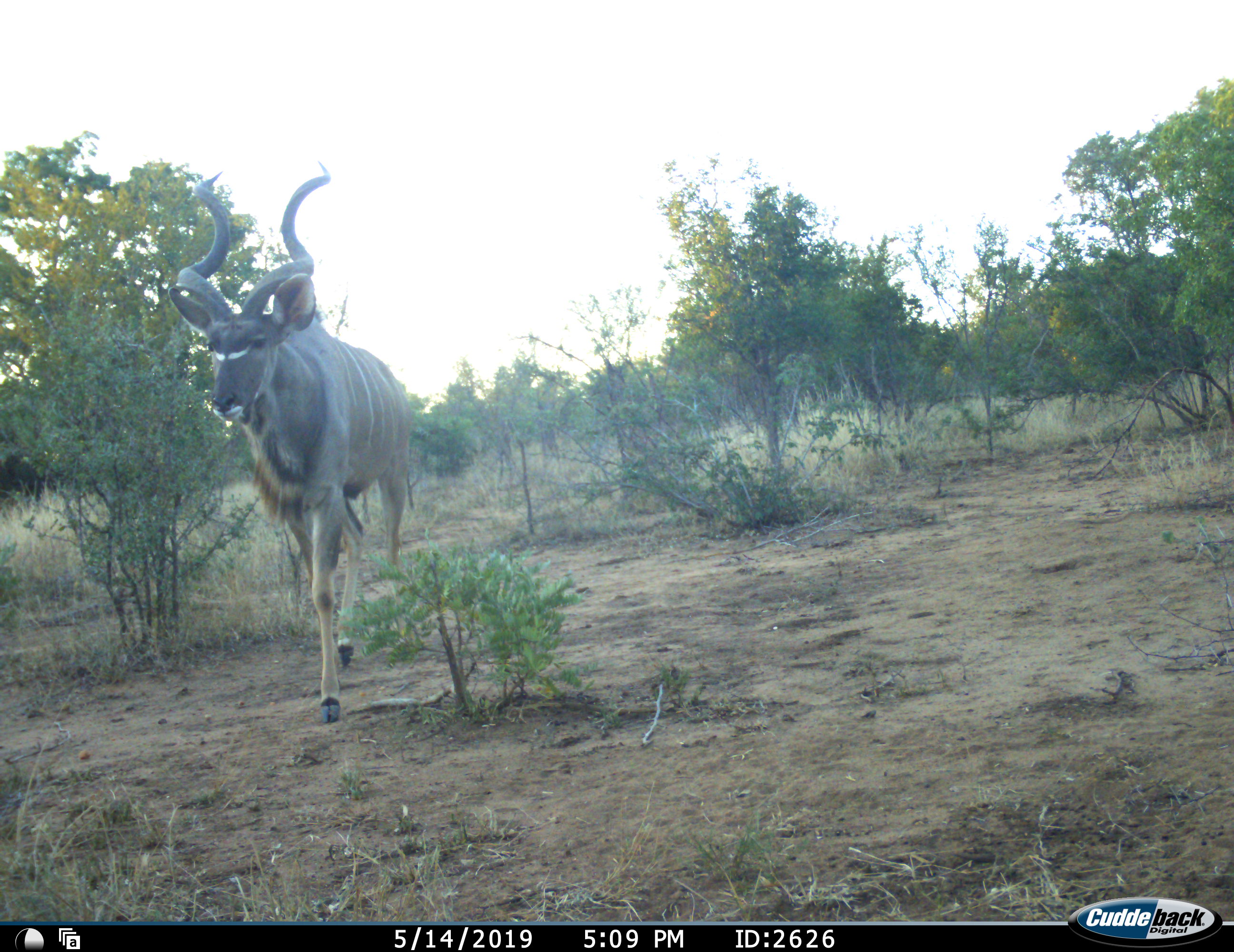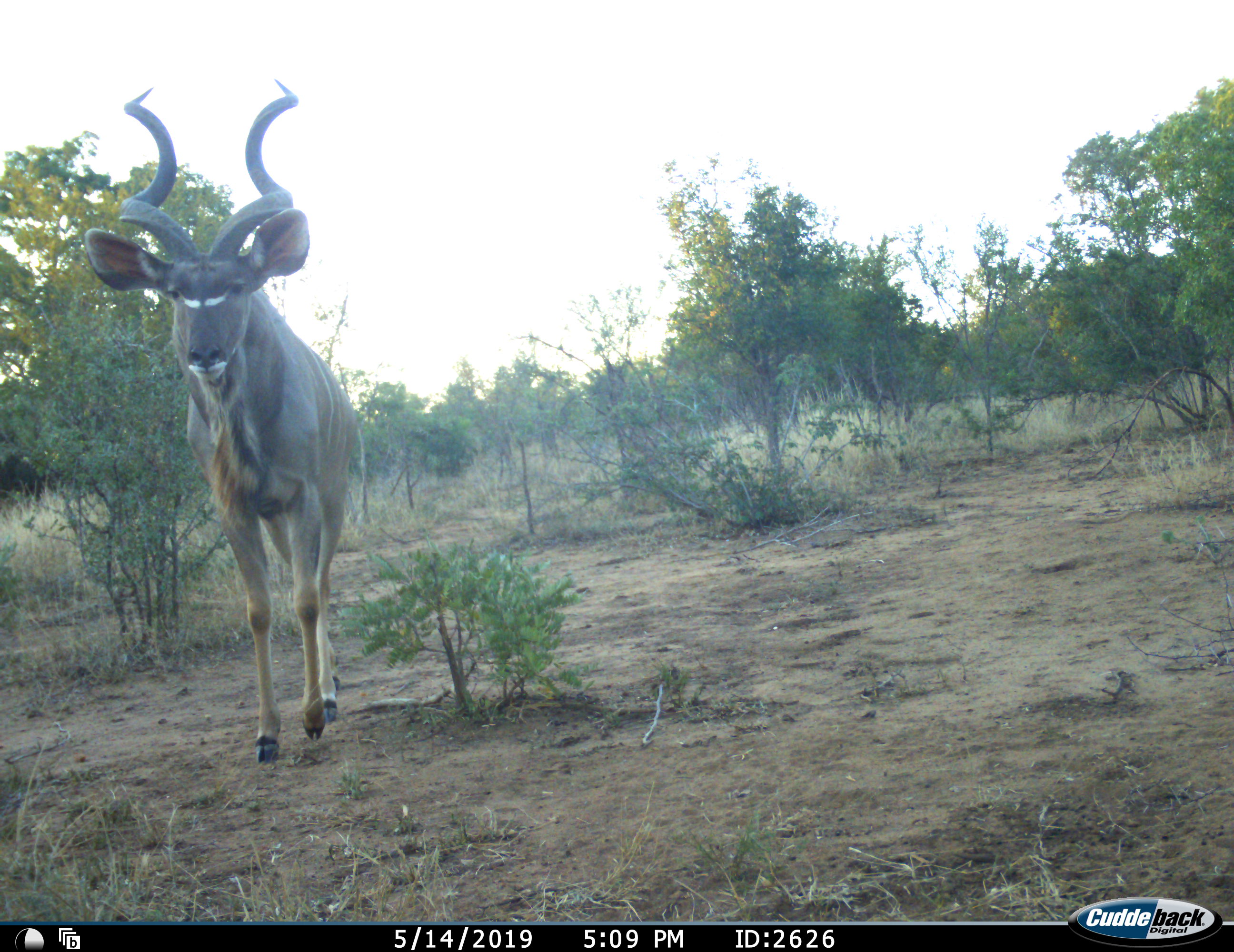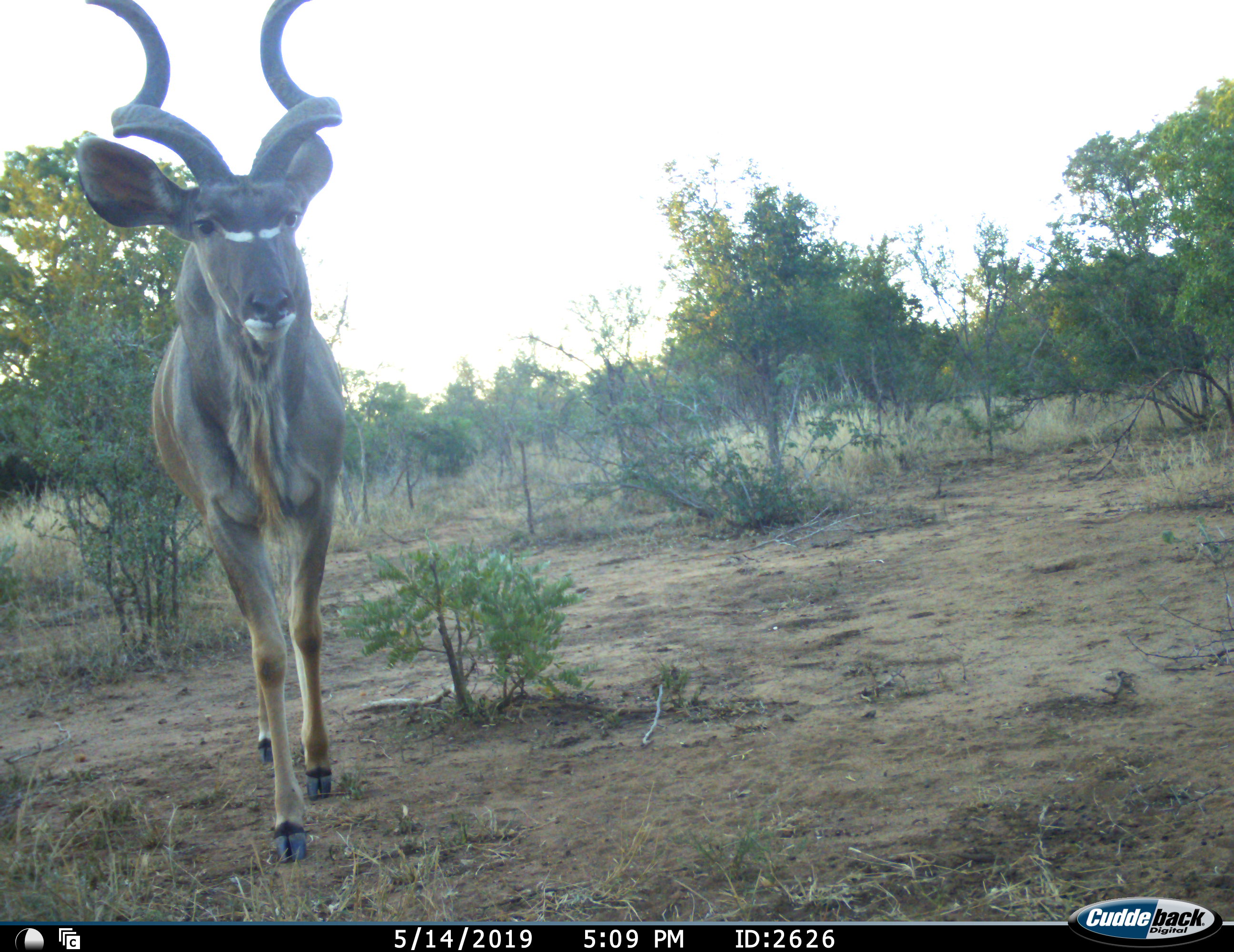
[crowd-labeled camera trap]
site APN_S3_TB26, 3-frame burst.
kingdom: Animalia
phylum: Chordata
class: Mammalia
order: Artiodactyla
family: Bovidae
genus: Tragelaphus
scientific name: Tragelaphus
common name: kudu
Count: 1.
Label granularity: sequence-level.